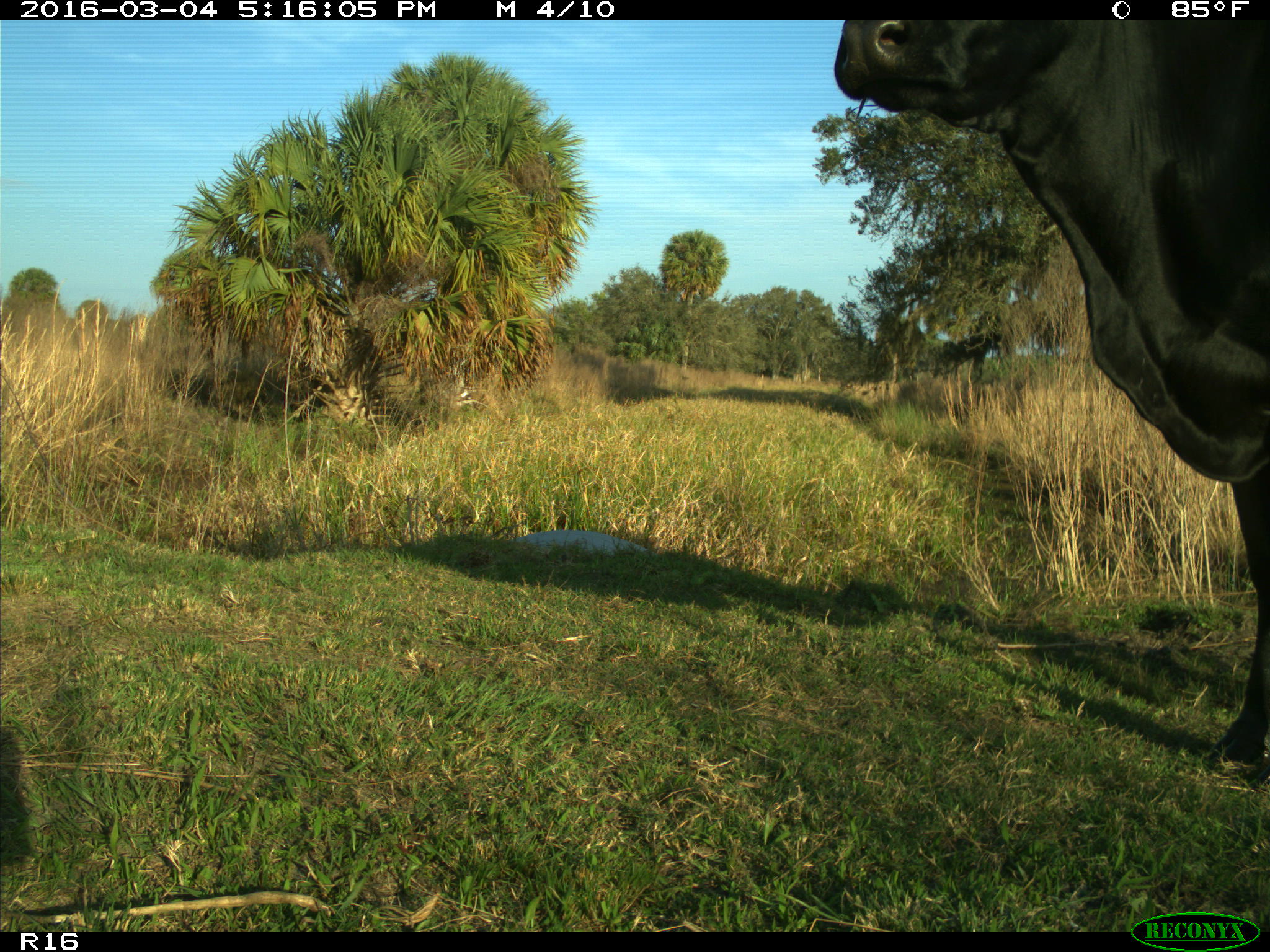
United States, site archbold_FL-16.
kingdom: Animalia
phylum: Chordata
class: Mammalia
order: Artiodactyla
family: Bovidae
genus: Bos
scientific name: Bos taurus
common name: domestic cow